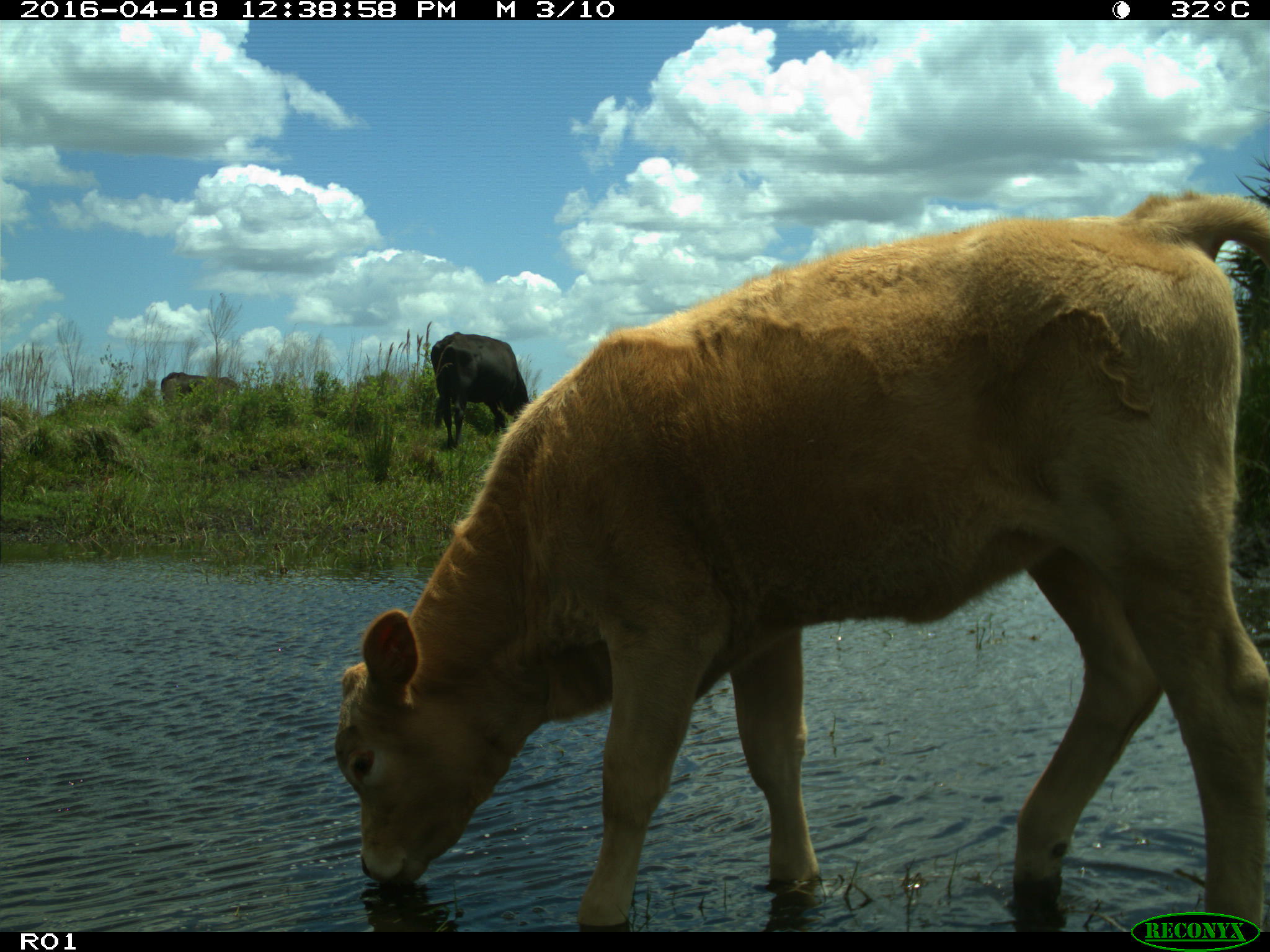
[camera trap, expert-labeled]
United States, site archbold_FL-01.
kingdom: Animalia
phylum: Chordata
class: Mammalia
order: Artiodactyla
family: Bovidae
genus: Bos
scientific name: Bos taurus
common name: domestic cow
Bos taurus (domestic cow).